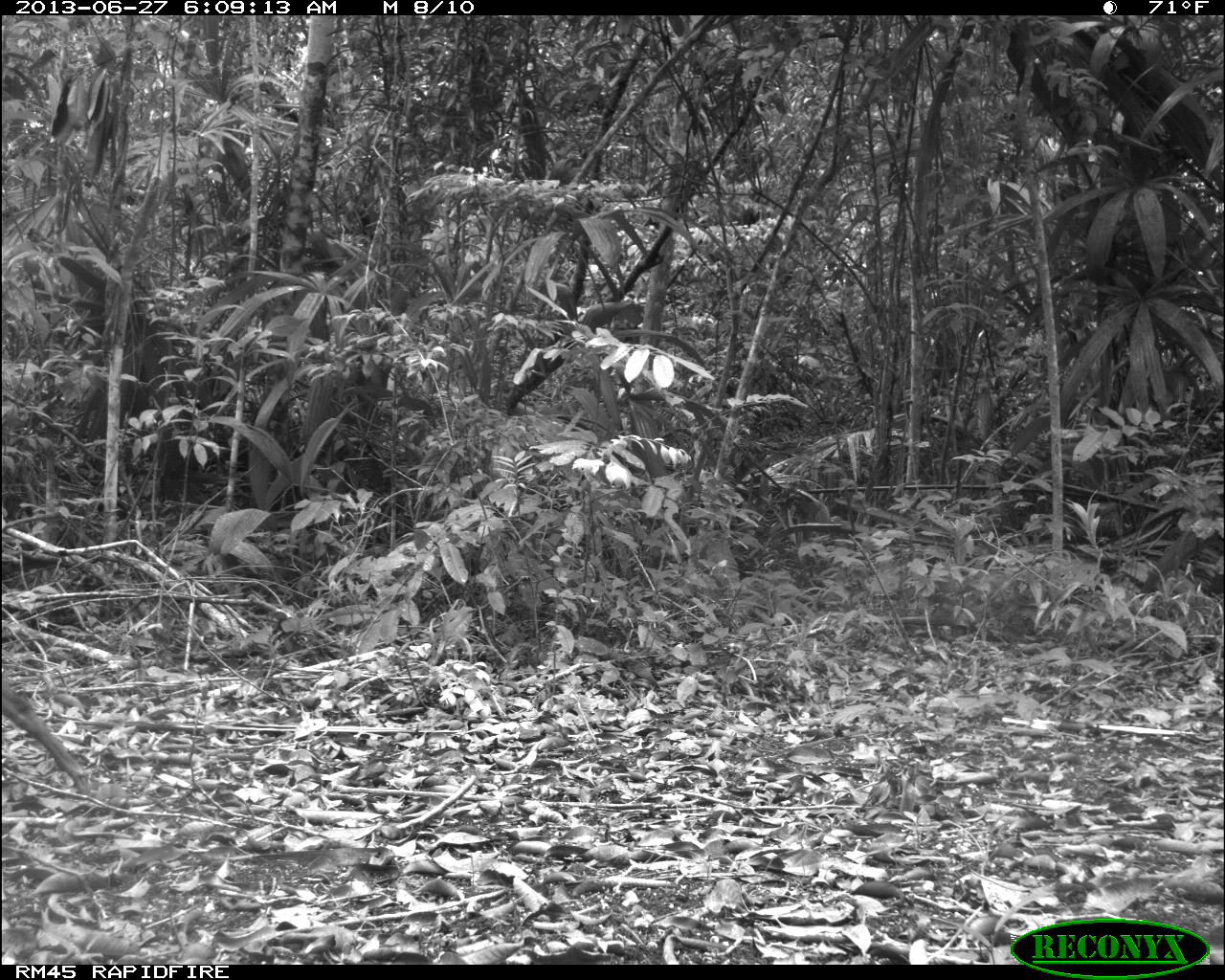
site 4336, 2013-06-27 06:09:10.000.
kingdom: Animalia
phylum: Chordata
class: Mammalia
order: Artiodactyla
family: Cervidae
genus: Mazama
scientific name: Mazama temama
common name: central american red brocket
Mazama temama (central american red brocket), count 1, sex female.